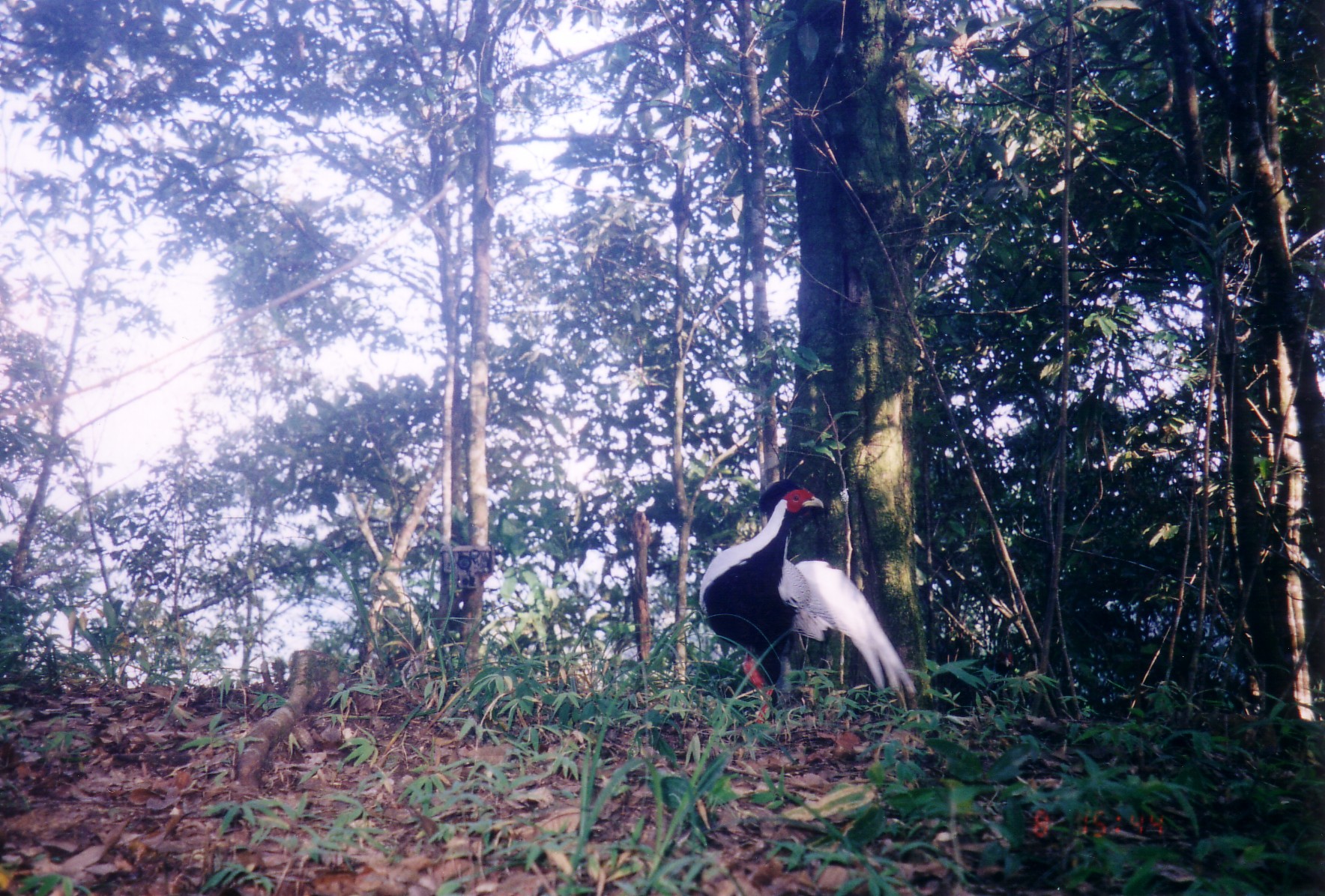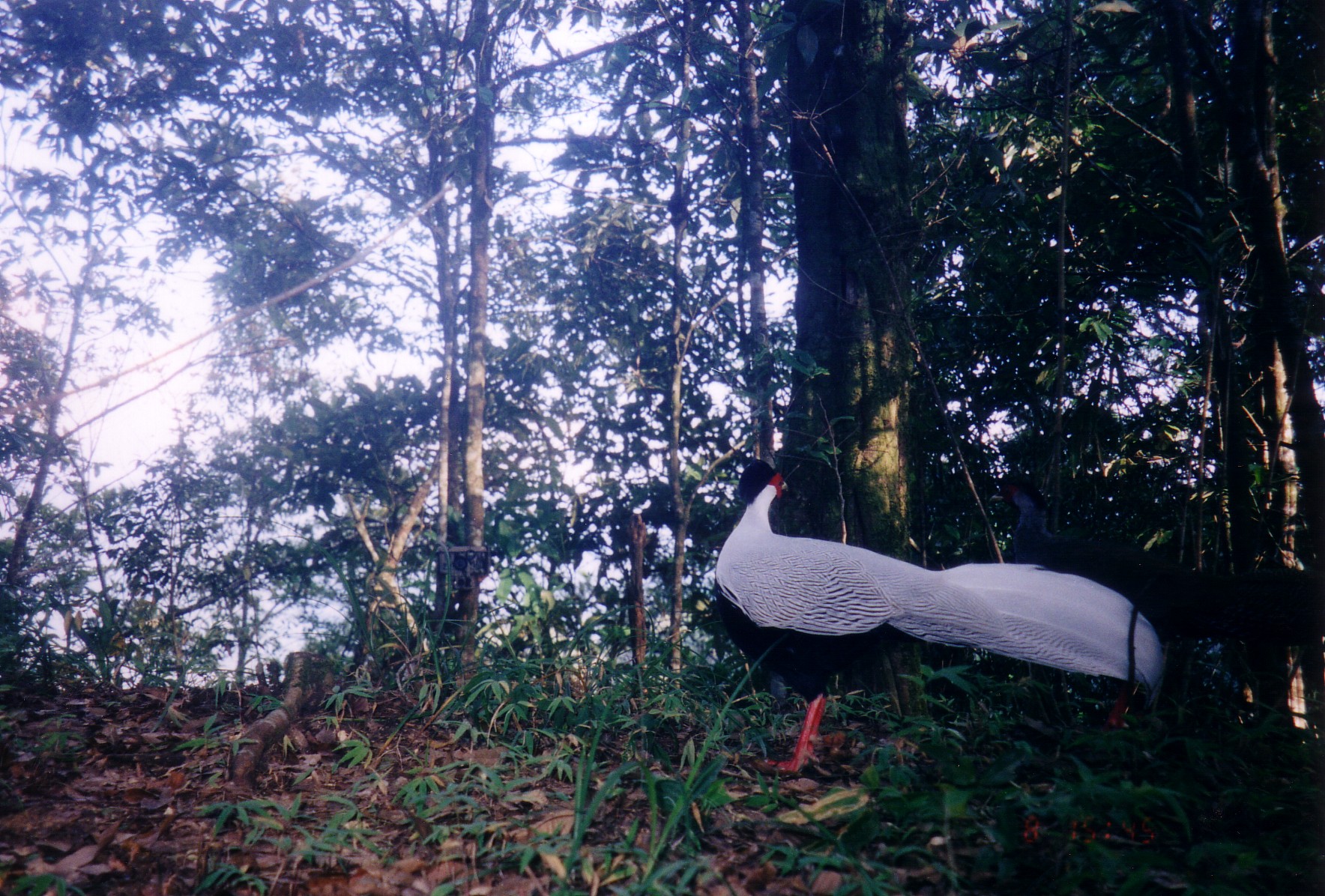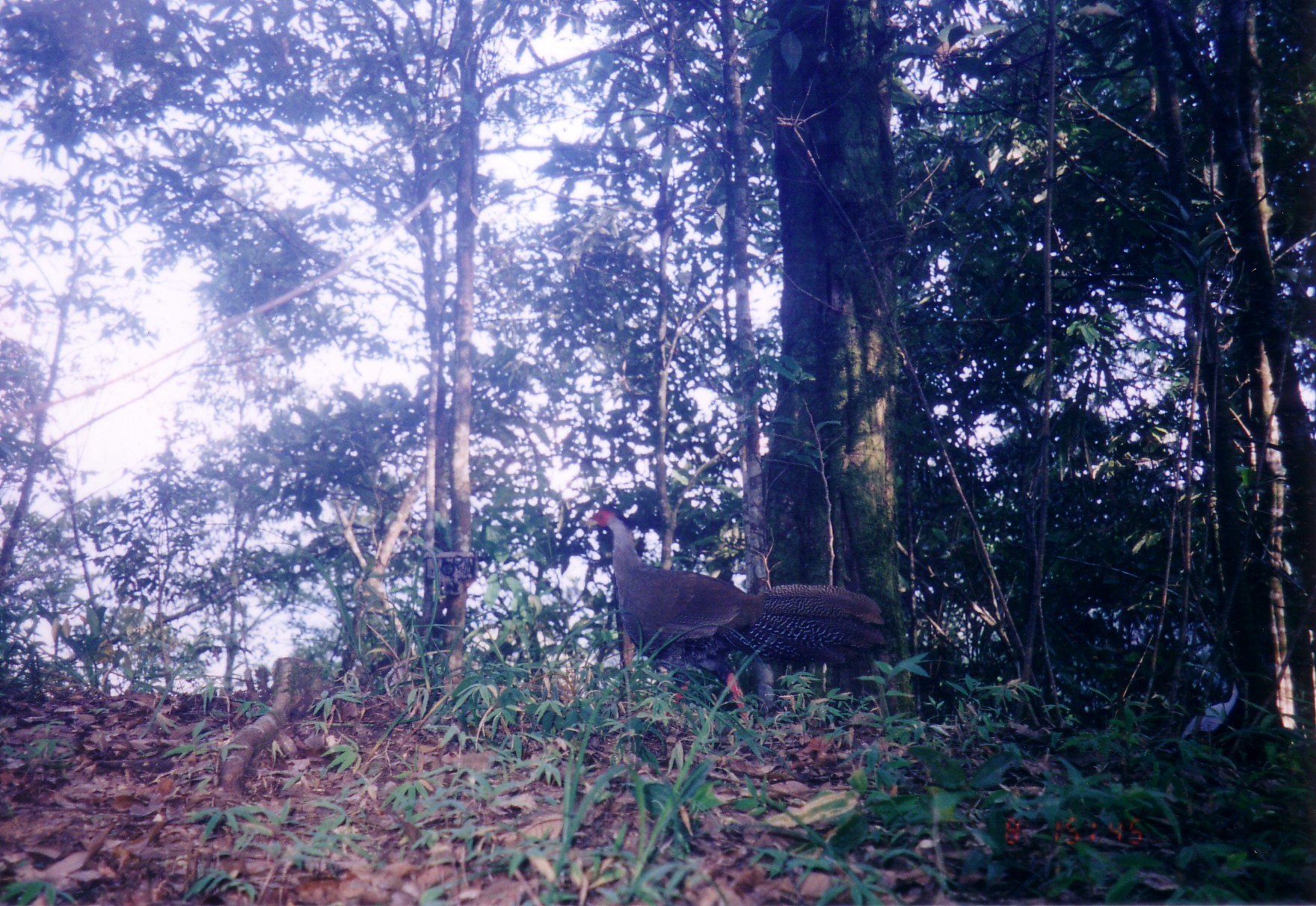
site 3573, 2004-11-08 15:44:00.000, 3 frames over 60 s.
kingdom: Animalia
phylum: Chordata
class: Aves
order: Galliformes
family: Phasianidae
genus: Lophura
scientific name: Lophura nycthemera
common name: silver pheasant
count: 2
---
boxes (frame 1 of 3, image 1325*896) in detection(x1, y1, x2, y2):
lophura nycthemera: detection(695, 476, 920, 727)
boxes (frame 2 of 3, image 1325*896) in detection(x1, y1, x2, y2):
lophura nycthemera: detection(713, 457, 1166, 773); detection(1000, 477, 1324, 737)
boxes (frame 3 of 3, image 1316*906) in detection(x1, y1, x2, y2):
lophura nycthemera: detection(582, 510, 885, 724)